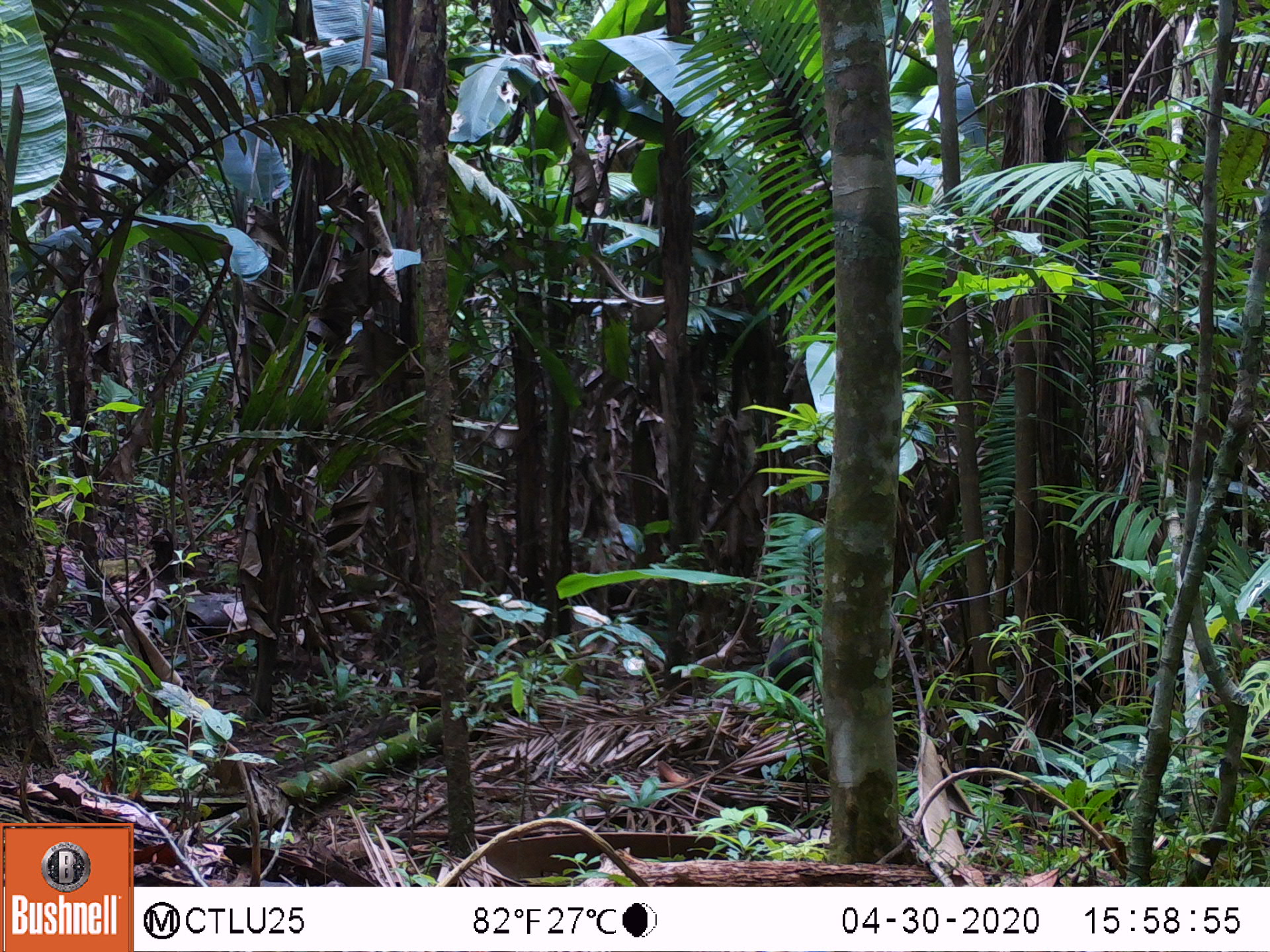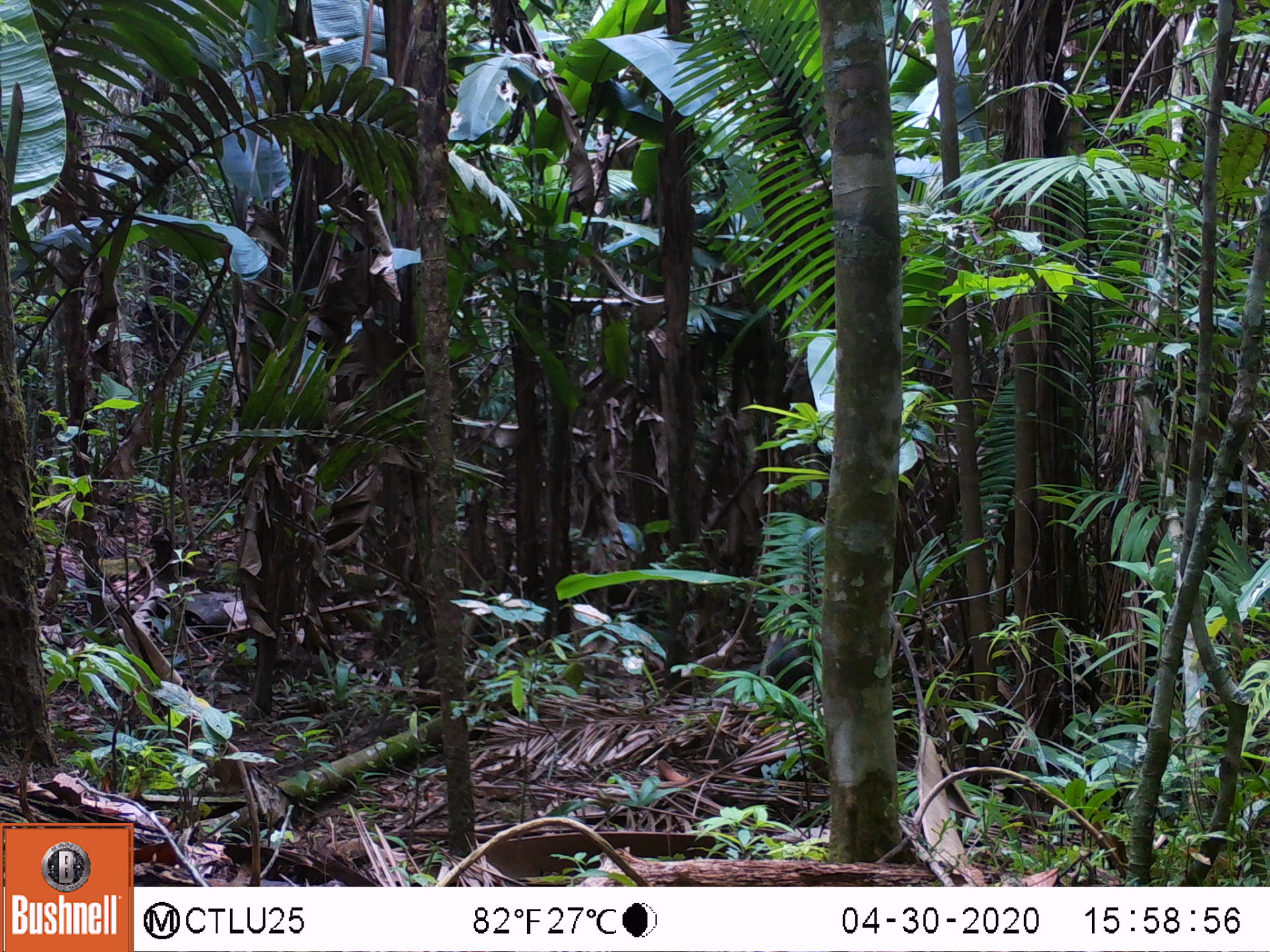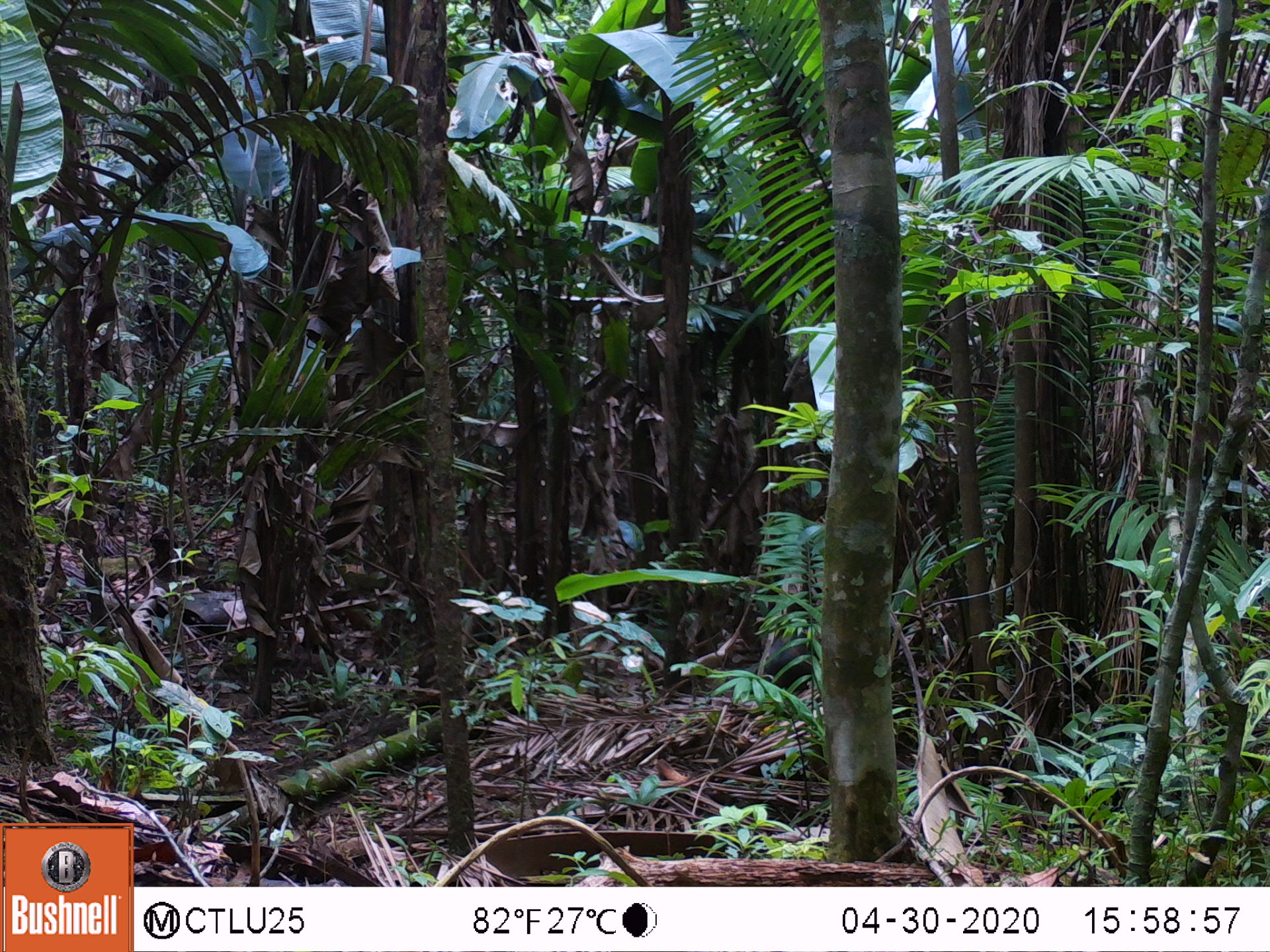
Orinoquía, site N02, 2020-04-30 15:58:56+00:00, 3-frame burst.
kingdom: Animalia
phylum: Chordata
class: Mammalia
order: Artiodactyla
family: Tayassuidae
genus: Pecari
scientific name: Pecari tajacu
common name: collared peccary